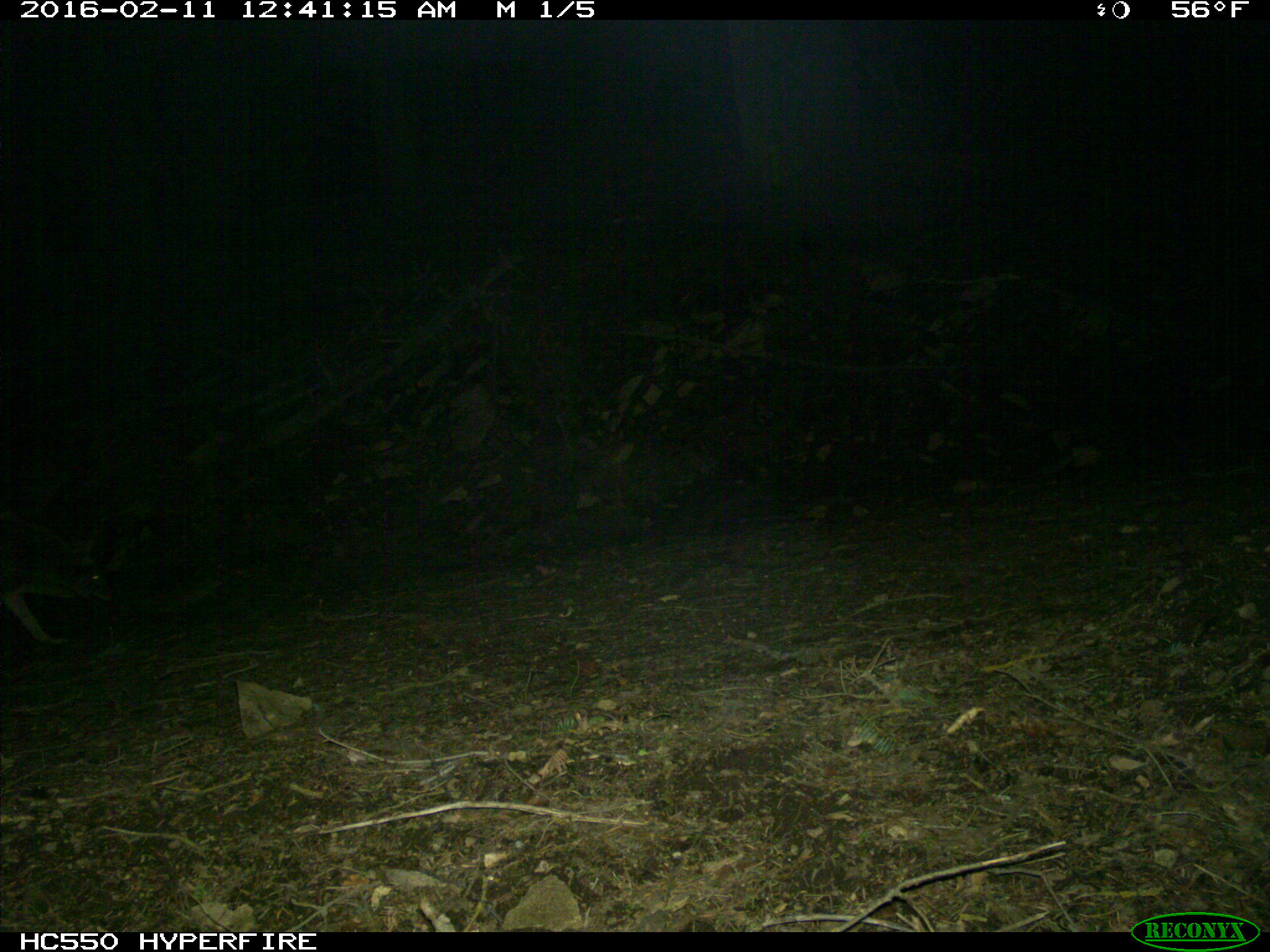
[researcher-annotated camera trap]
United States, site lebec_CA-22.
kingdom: Animalia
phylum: Chordata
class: Mammalia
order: Carnivora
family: Canidae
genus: Canis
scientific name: Canis latrans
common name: coyote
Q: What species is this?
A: Canis latrans (coyote).